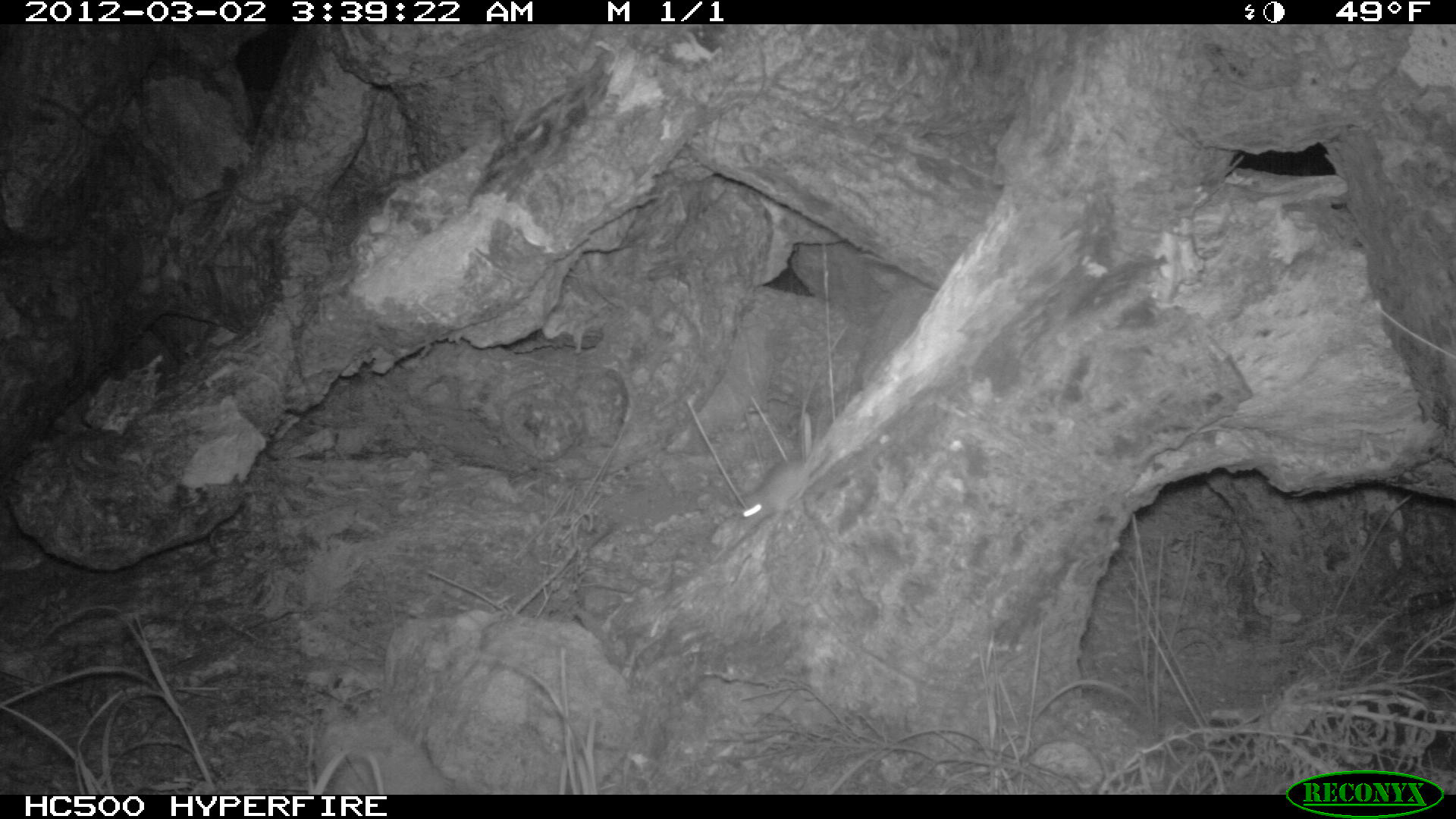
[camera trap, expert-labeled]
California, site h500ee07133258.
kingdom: Animalia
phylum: Chordata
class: Mammalia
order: Rodentia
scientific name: Rodentia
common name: rodent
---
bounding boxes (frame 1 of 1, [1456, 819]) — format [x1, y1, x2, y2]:
rodent: [737, 414, 821, 520]